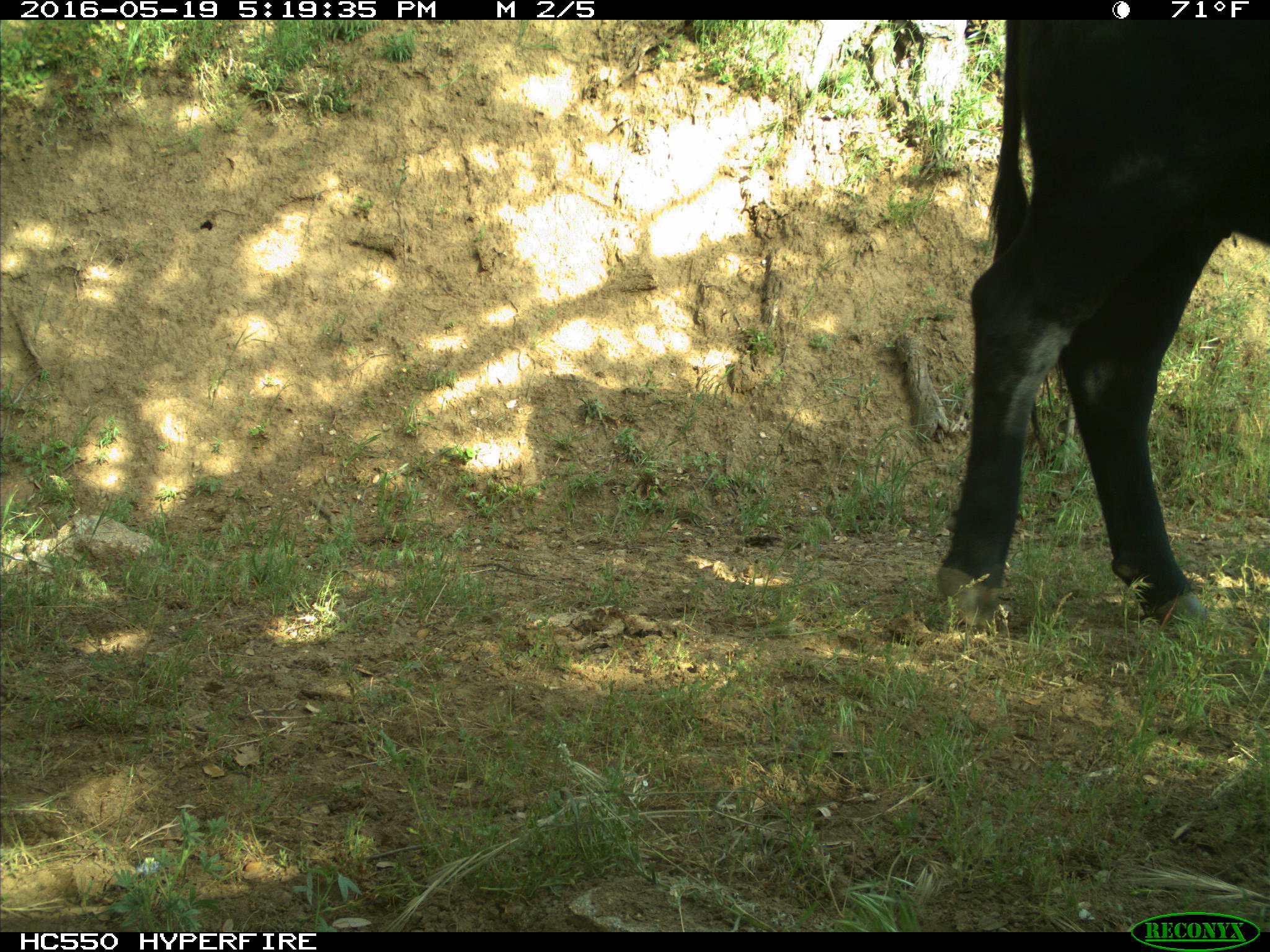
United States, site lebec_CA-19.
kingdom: Animalia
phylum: Chordata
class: Mammalia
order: Artiodactyla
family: Bovidae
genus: Bos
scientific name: Bos taurus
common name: domestic cow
Bos taurus (domestic cow).